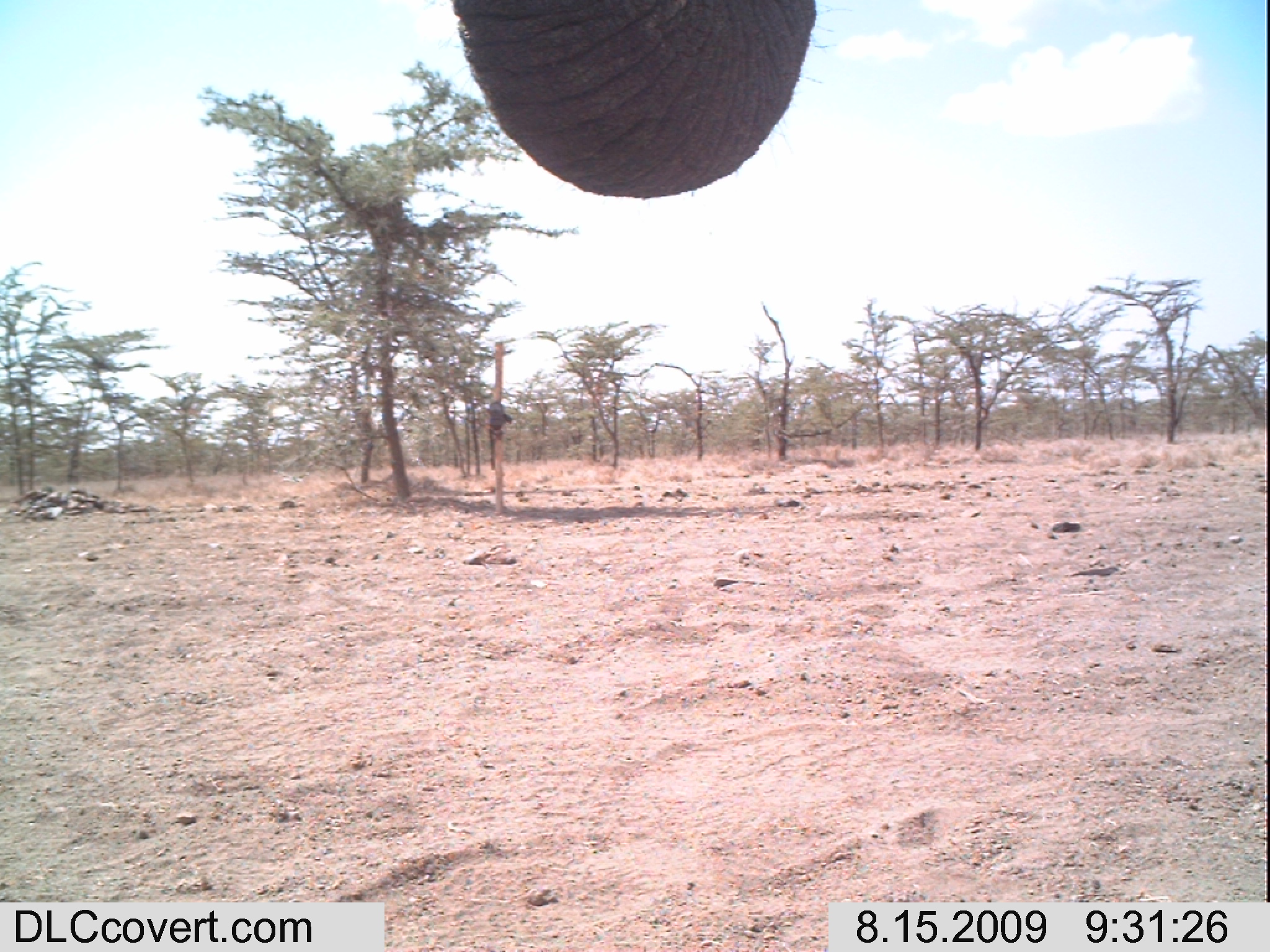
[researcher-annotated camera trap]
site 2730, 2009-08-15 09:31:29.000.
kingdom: Animalia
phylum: Chordata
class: Mammalia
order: Proboscidea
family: Elephantidae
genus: Loxodonta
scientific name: Loxodonta africana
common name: african bush elephant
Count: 1.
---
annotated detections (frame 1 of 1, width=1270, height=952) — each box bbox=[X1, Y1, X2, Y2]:
loxodonta africana: bbox=[447, 0, 818, 199]